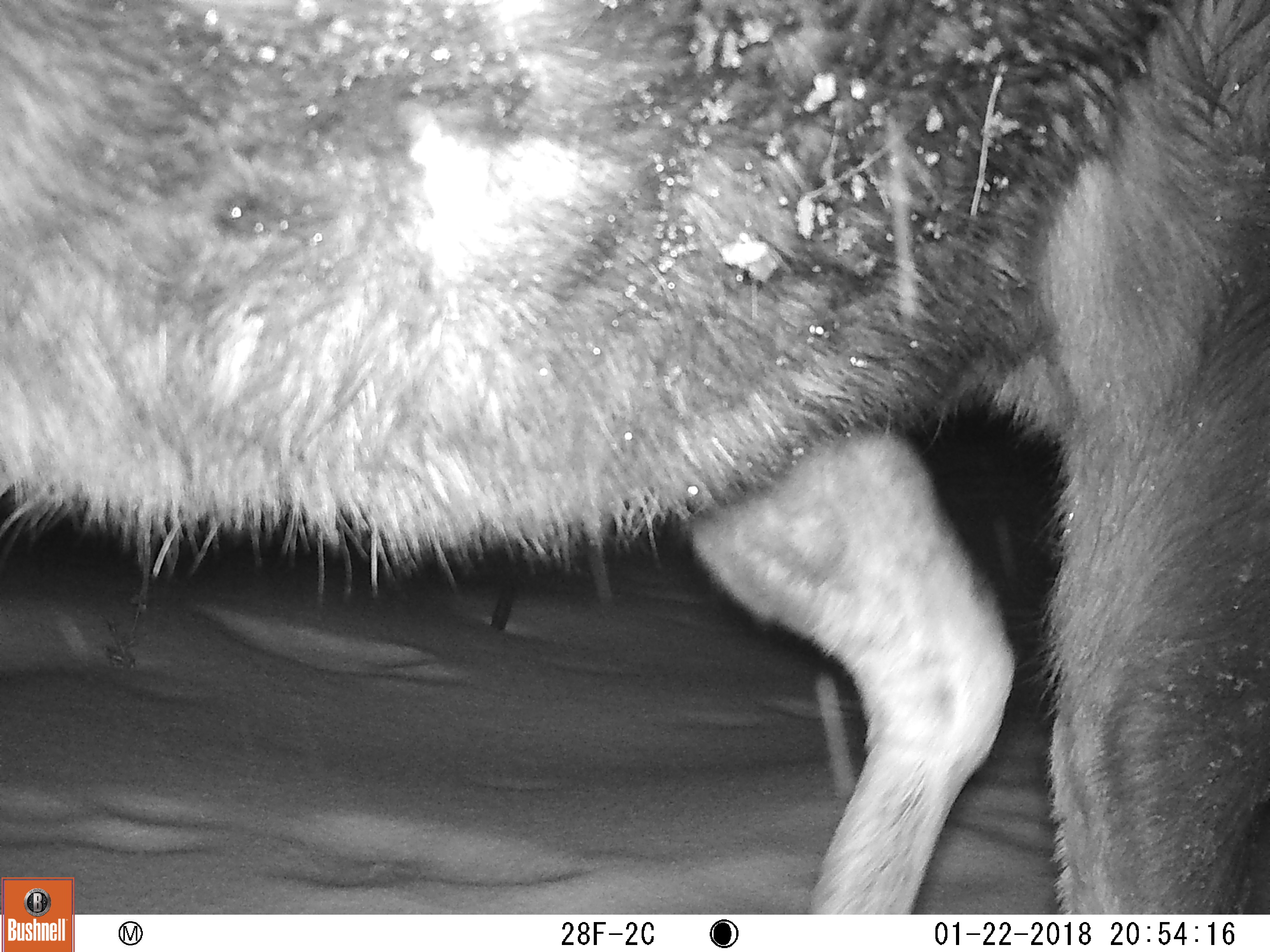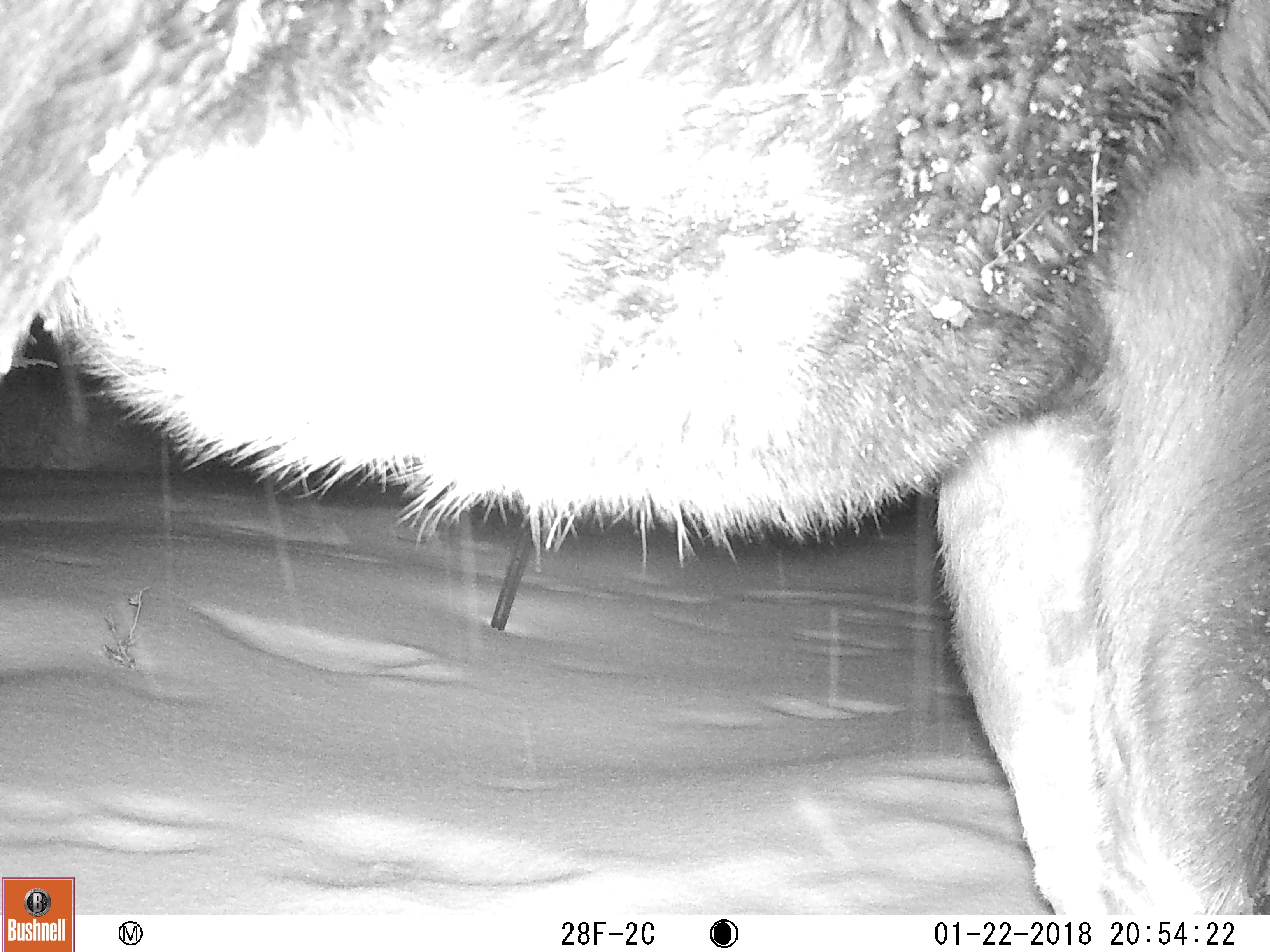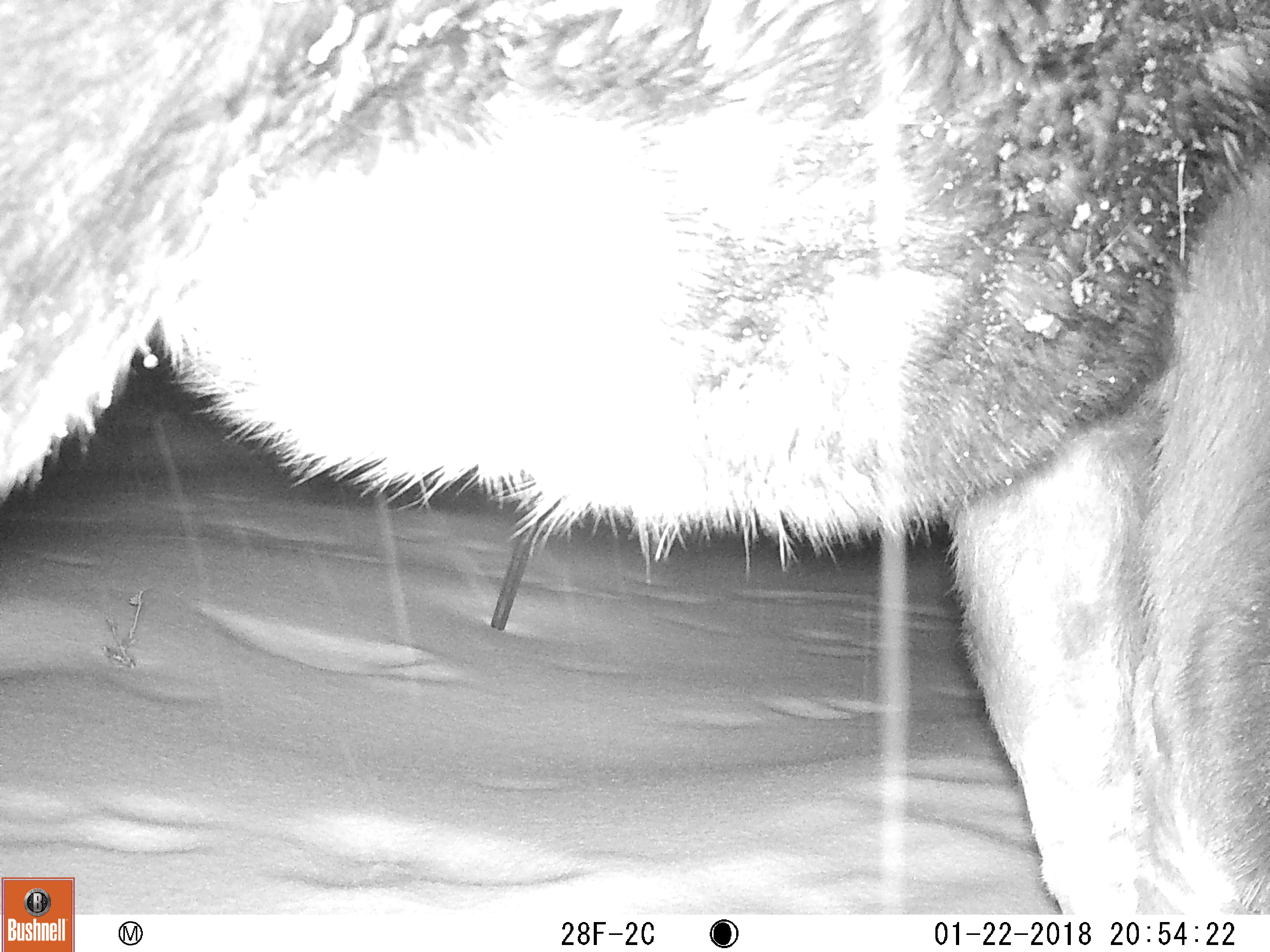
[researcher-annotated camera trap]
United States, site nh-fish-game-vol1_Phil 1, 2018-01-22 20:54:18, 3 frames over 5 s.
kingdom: Animalia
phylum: Chordata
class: Mammalia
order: Artiodactyla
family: Cervidae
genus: Alces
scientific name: Alces alces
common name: moose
Moose (Alces alces).